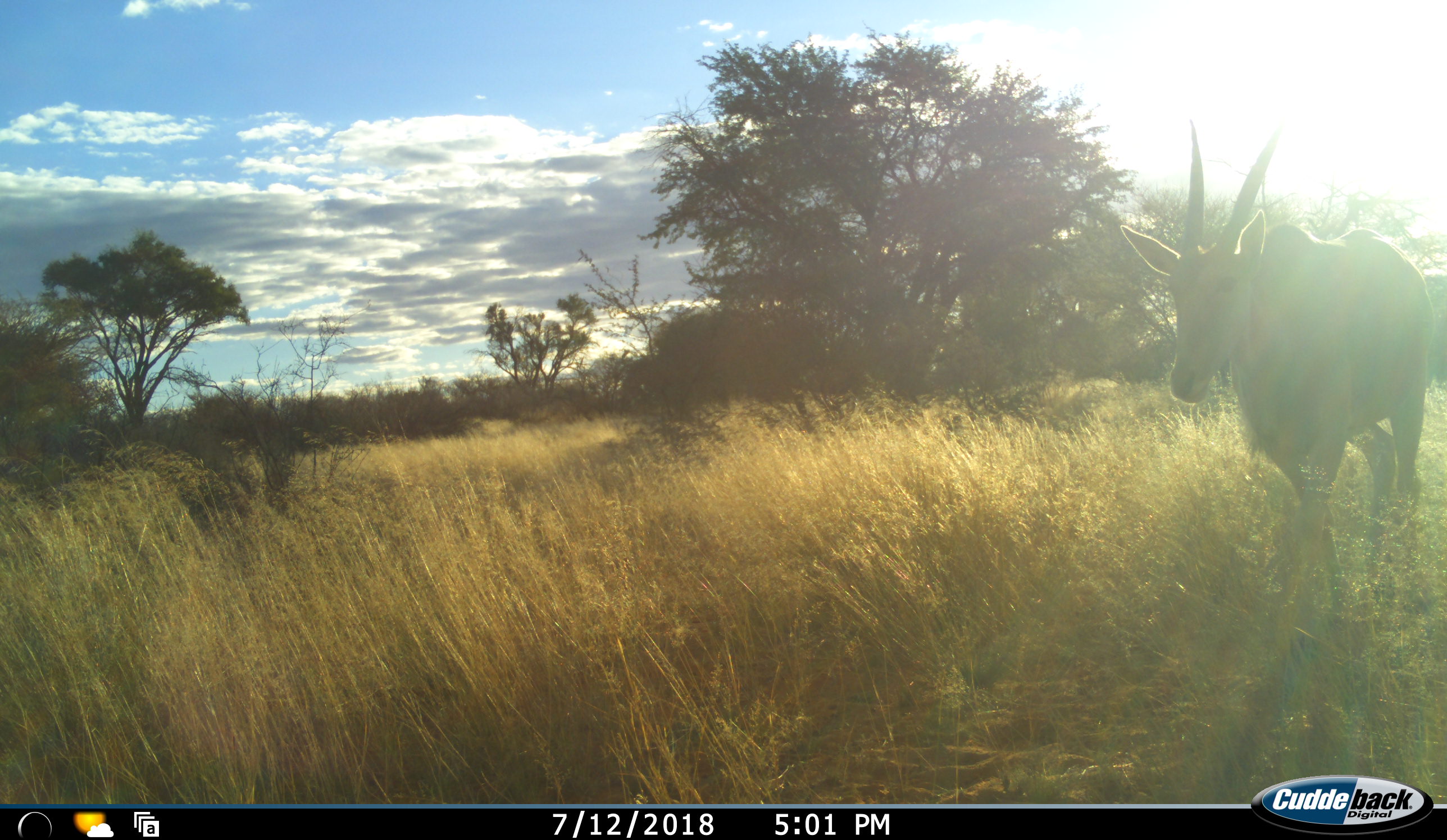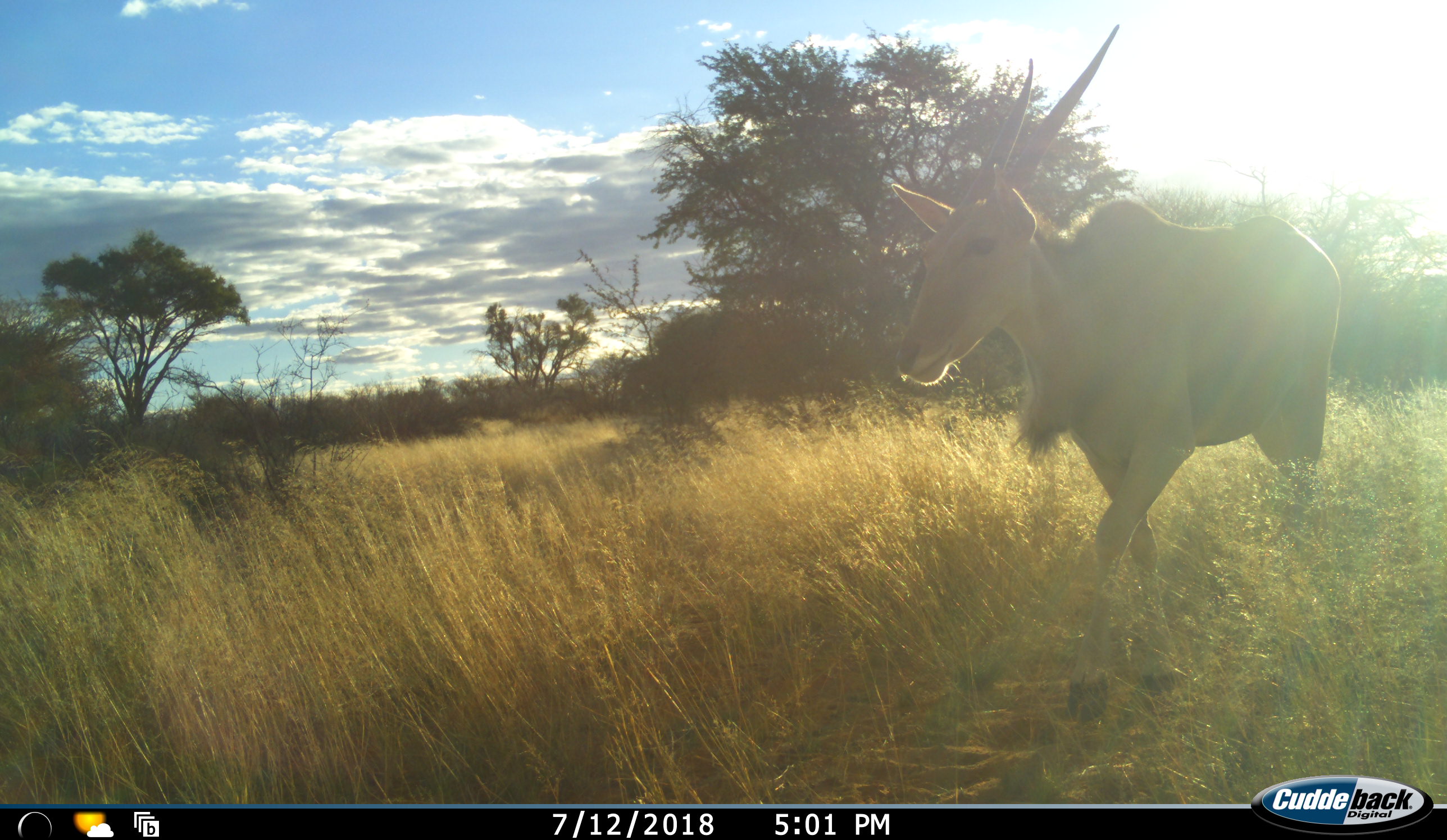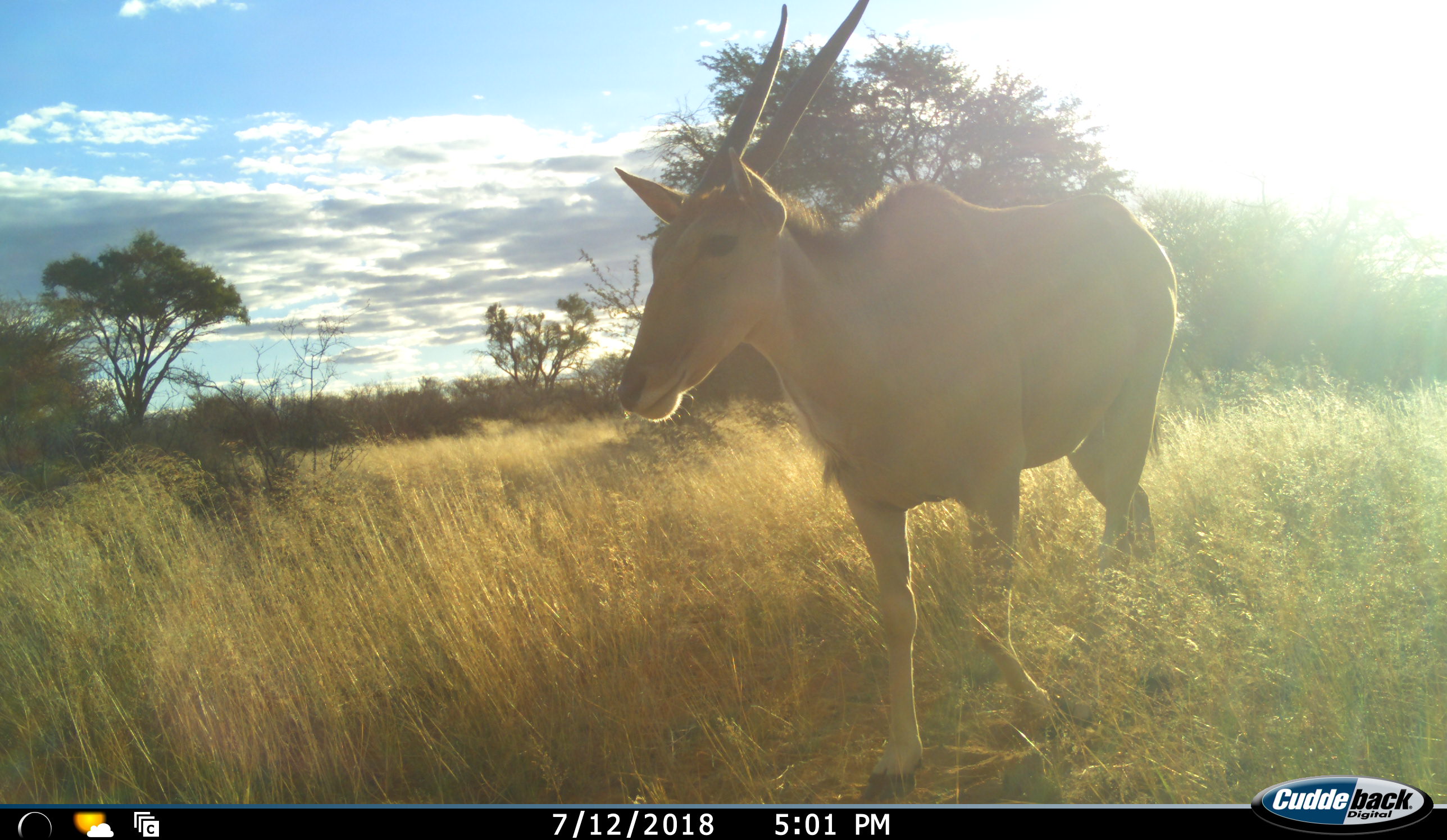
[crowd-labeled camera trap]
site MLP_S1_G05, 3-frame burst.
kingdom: Animalia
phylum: Chordata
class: Mammalia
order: Artiodactyla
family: Bovidae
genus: Tragelaphus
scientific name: Tragelaphus oryx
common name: eland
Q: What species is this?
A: Eland (Tragelaphus oryx).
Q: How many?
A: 1.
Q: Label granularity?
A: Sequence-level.